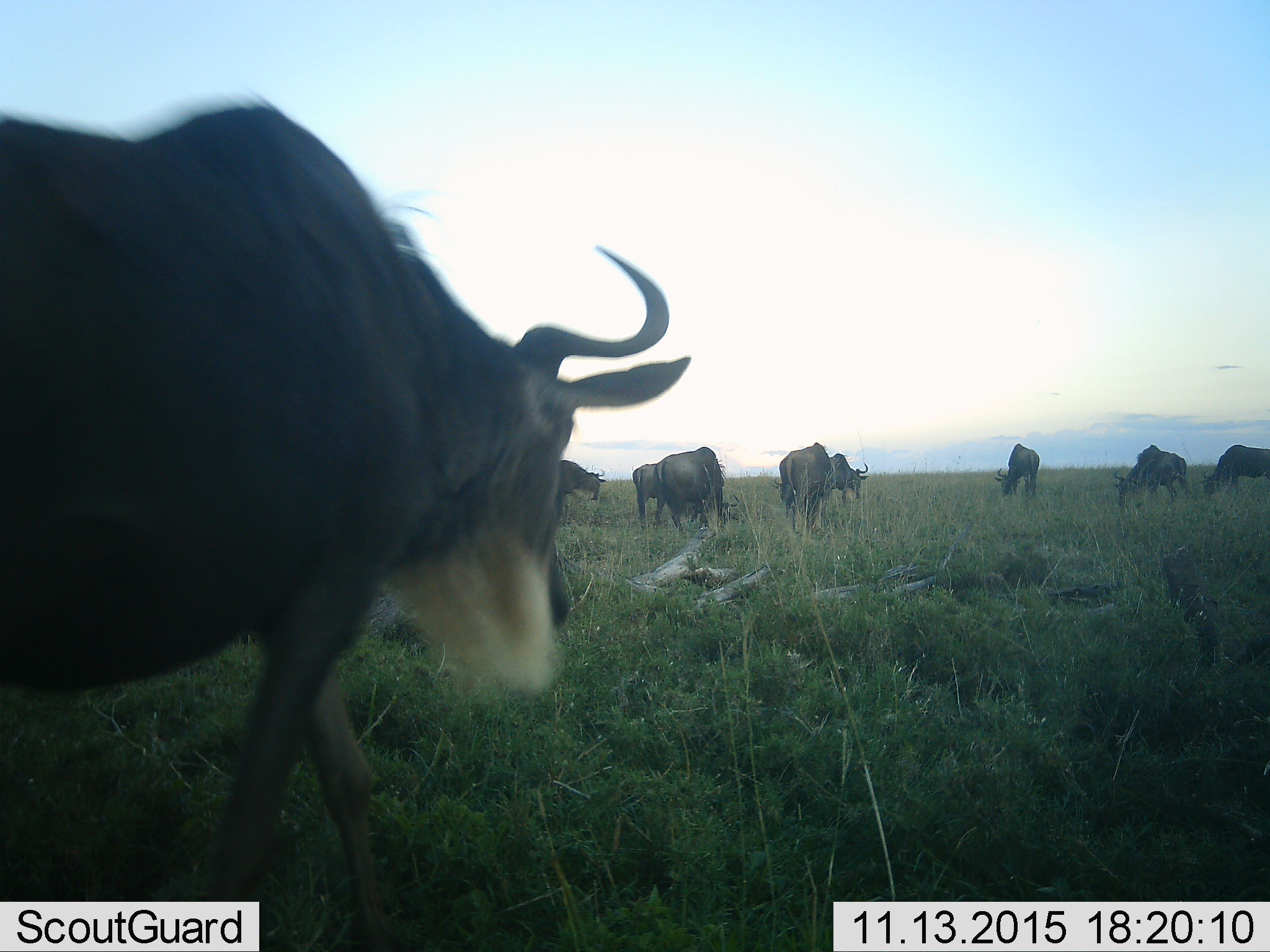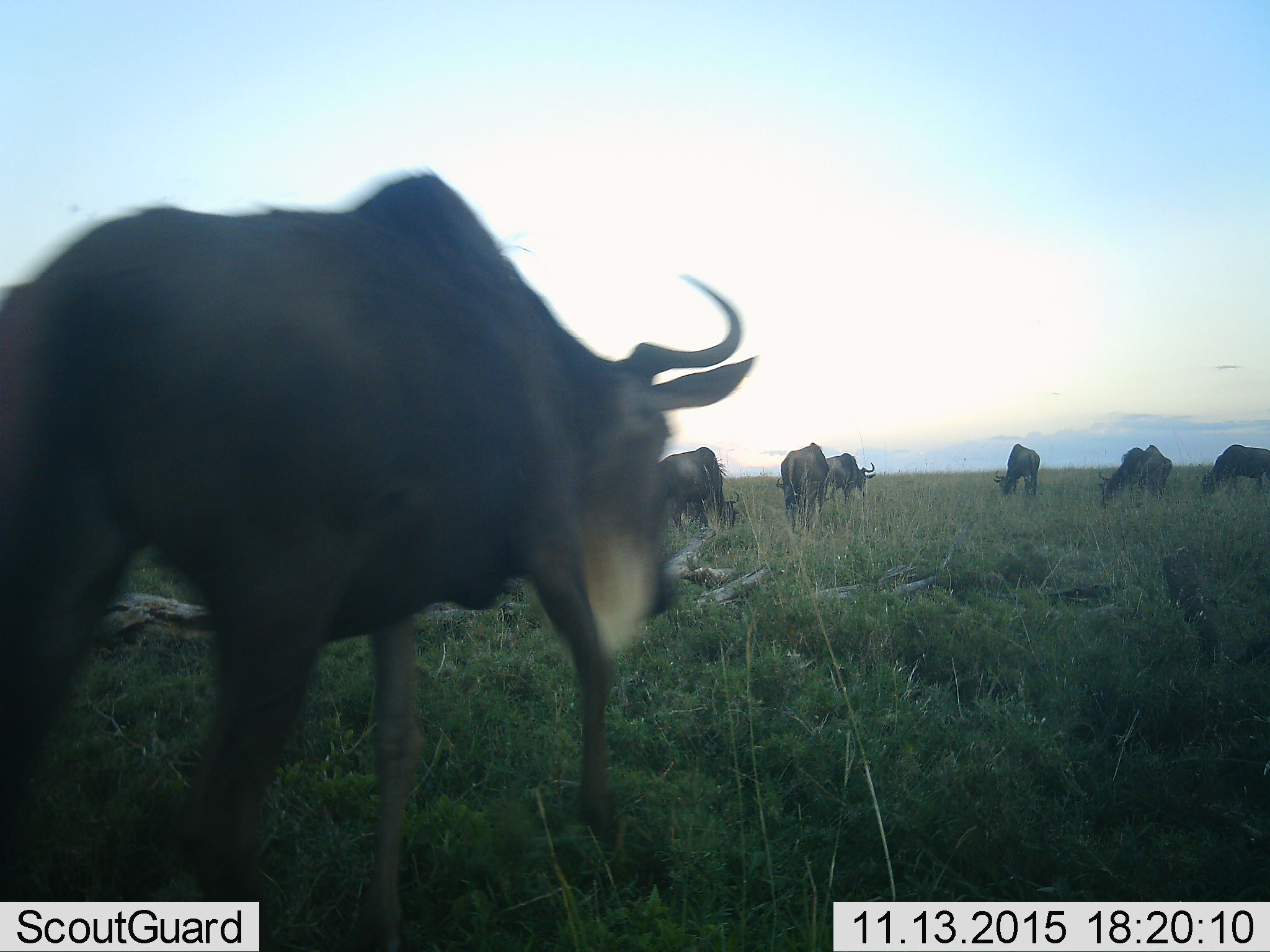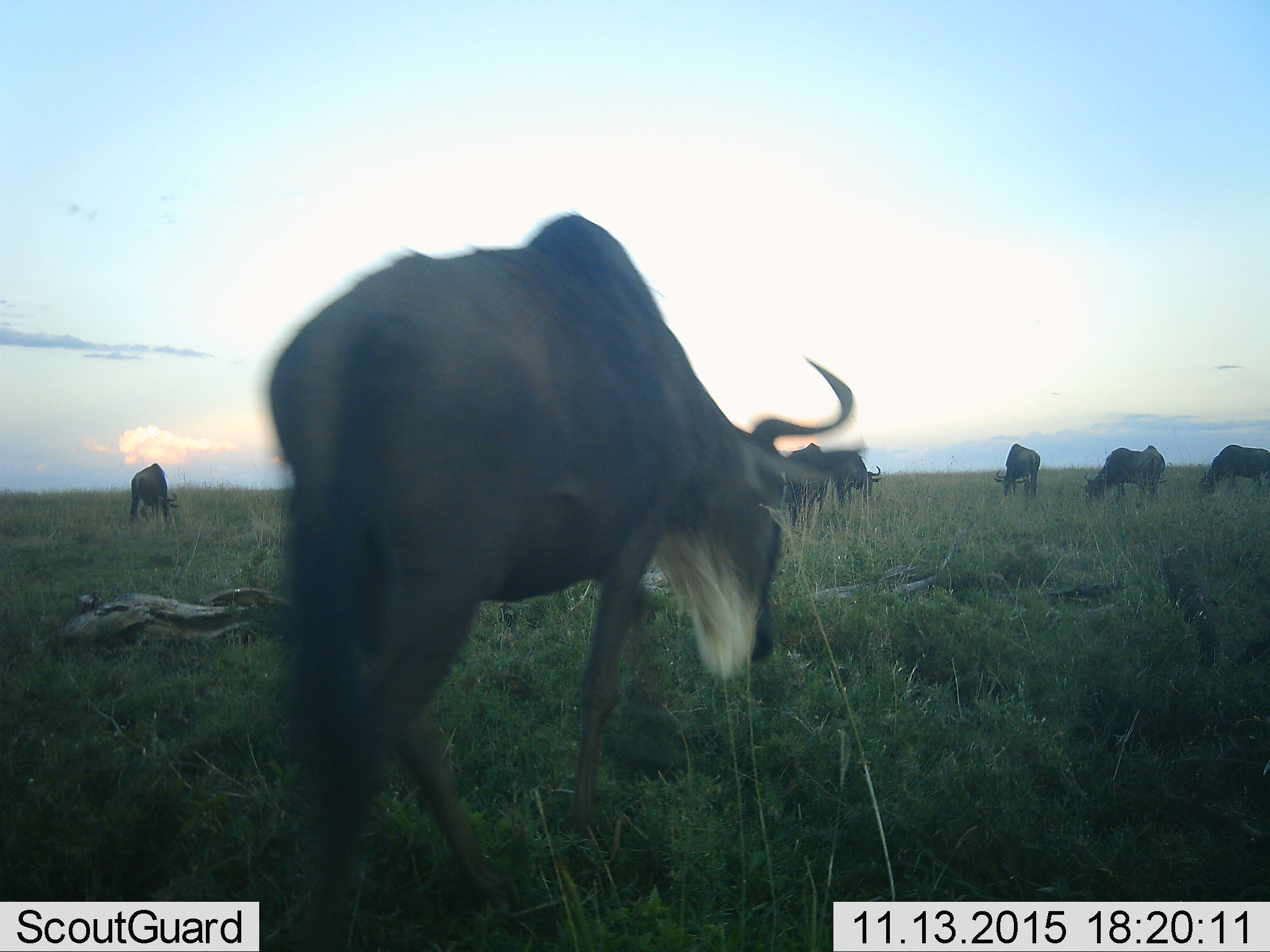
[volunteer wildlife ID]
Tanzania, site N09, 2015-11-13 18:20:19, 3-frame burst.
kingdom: Animalia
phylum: Chordata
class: Mammalia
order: Artiodactyla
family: Bovidae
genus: Connochaetes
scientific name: Connochaetes taurinus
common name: blue wildebeest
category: wildebeest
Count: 10.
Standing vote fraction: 56%.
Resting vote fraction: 11%.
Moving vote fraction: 100%.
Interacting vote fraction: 11%.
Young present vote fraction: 0%.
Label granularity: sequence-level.